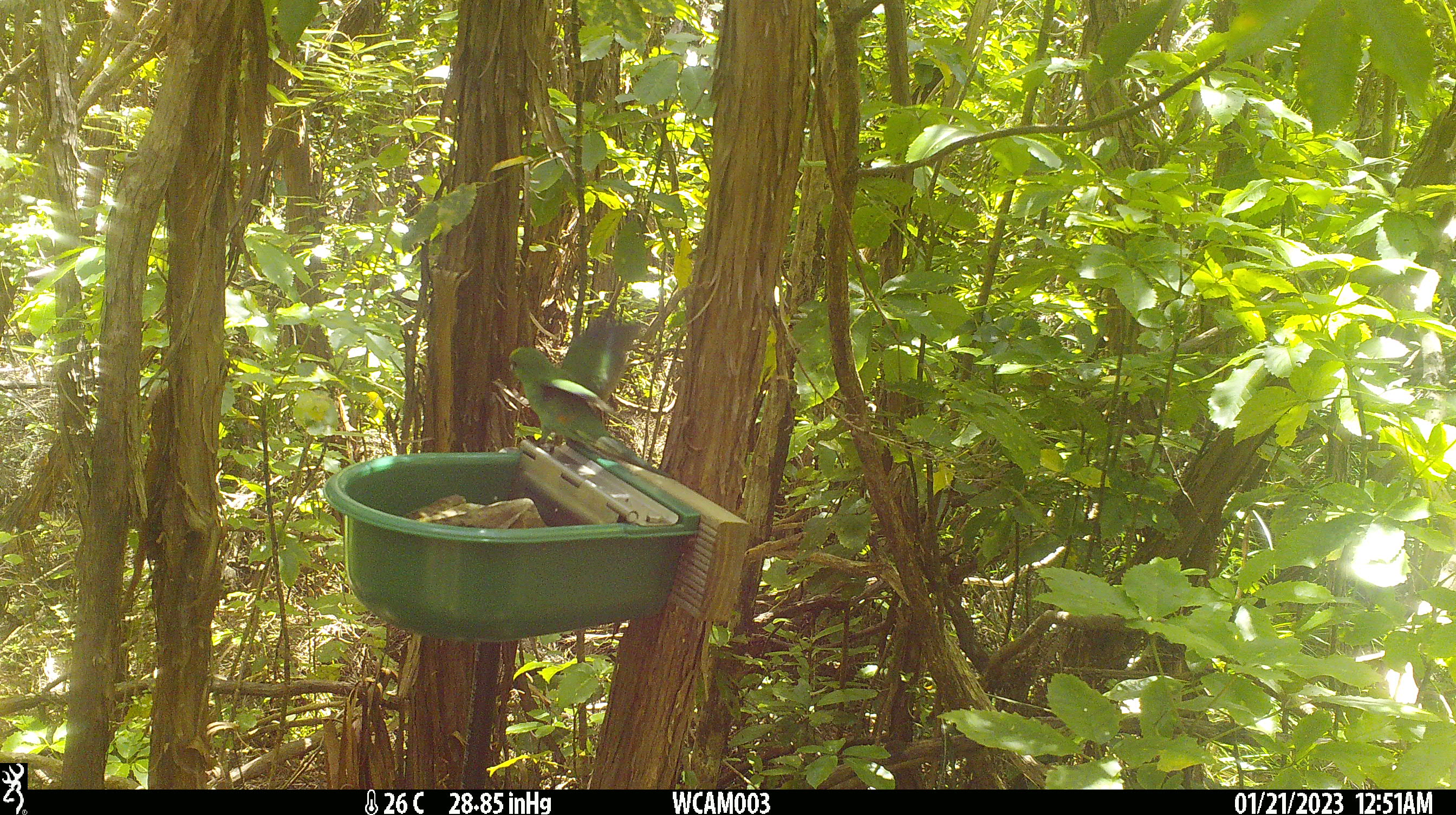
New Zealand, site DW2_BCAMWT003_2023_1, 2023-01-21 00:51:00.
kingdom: Animalia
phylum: Chordata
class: Aves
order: Psittaciformes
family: Psittaculidae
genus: Cyanoramphus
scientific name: Cyanoramphus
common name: parakeet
Parakeet (Cyanoramphus).